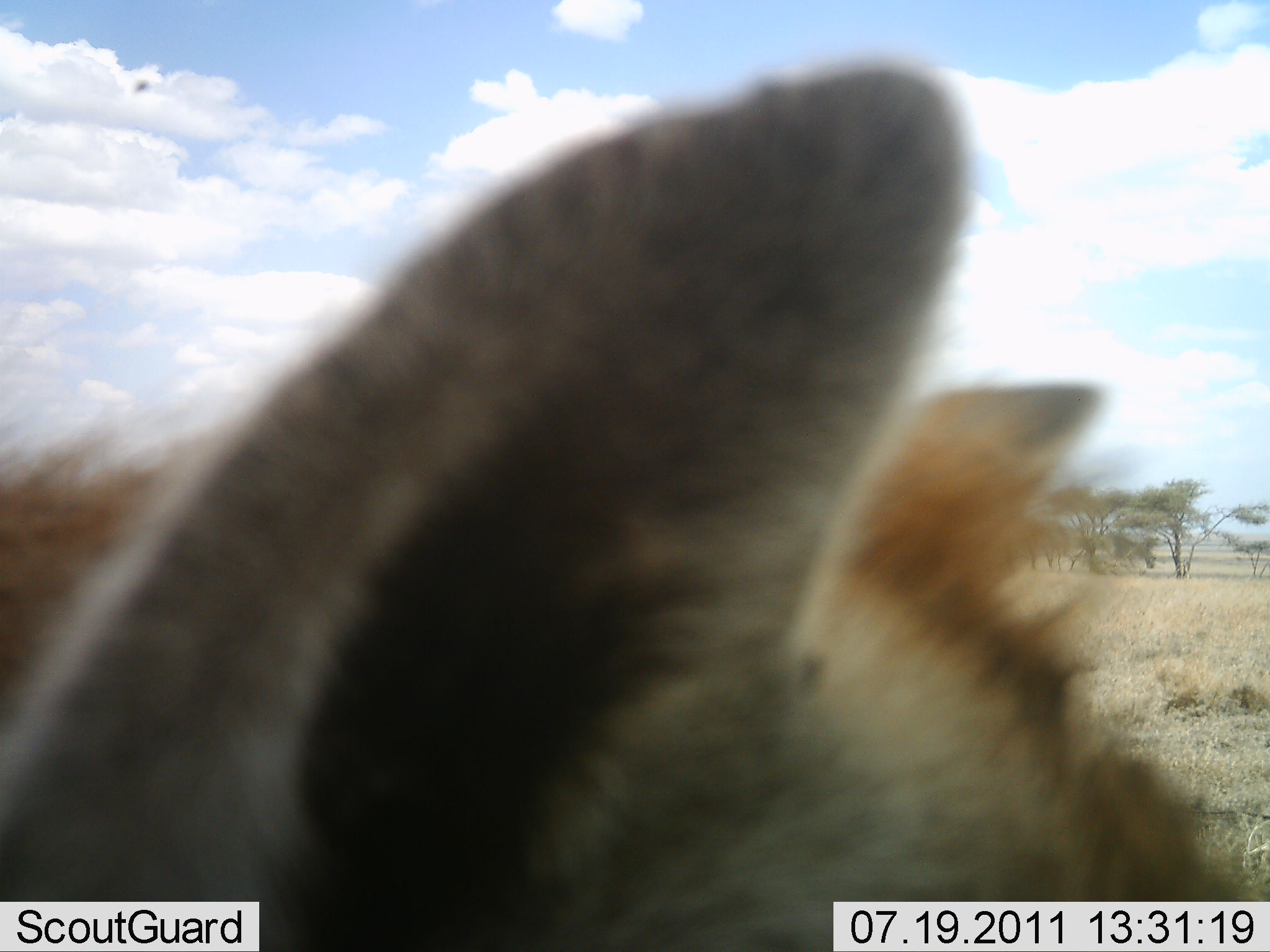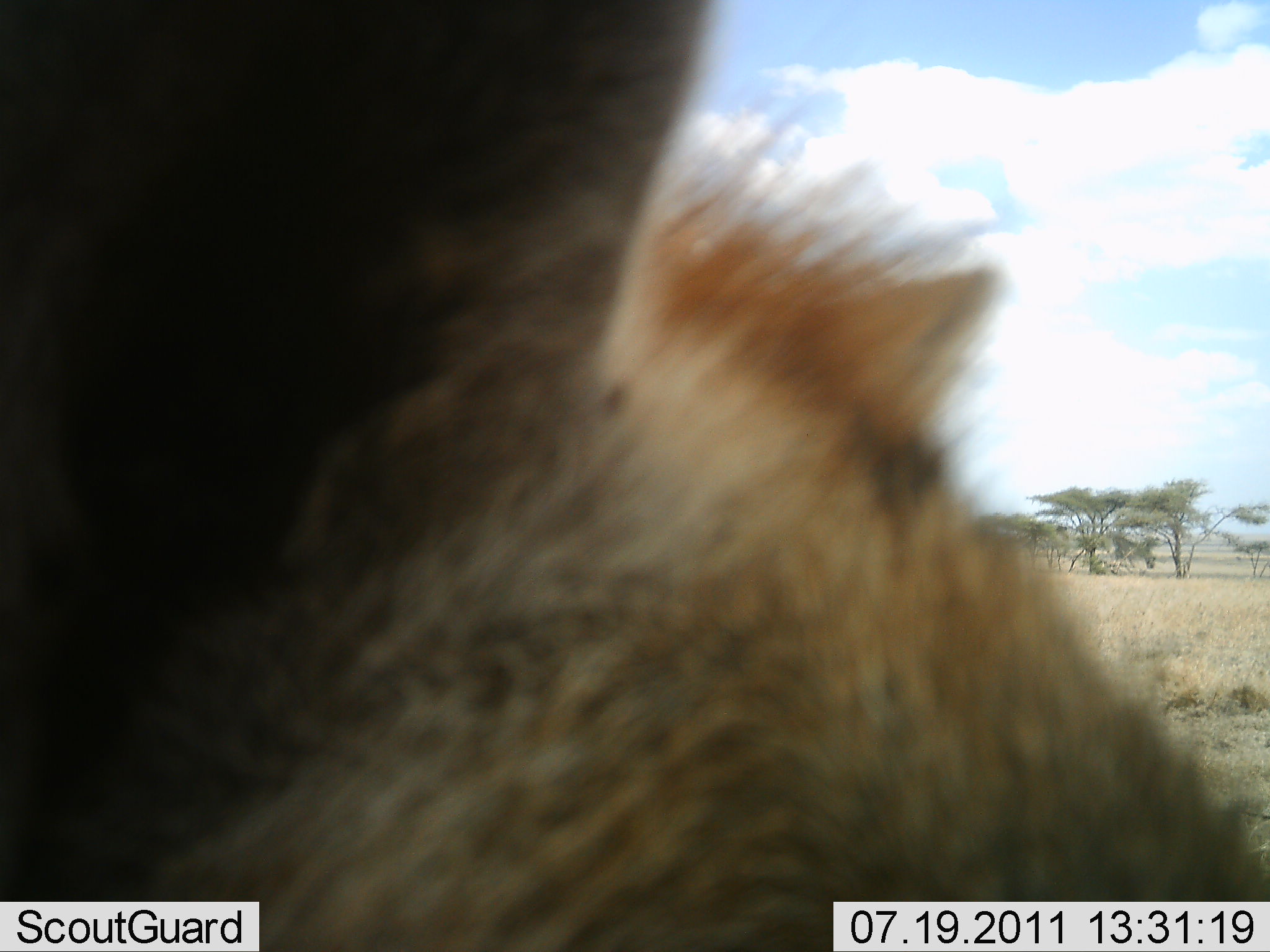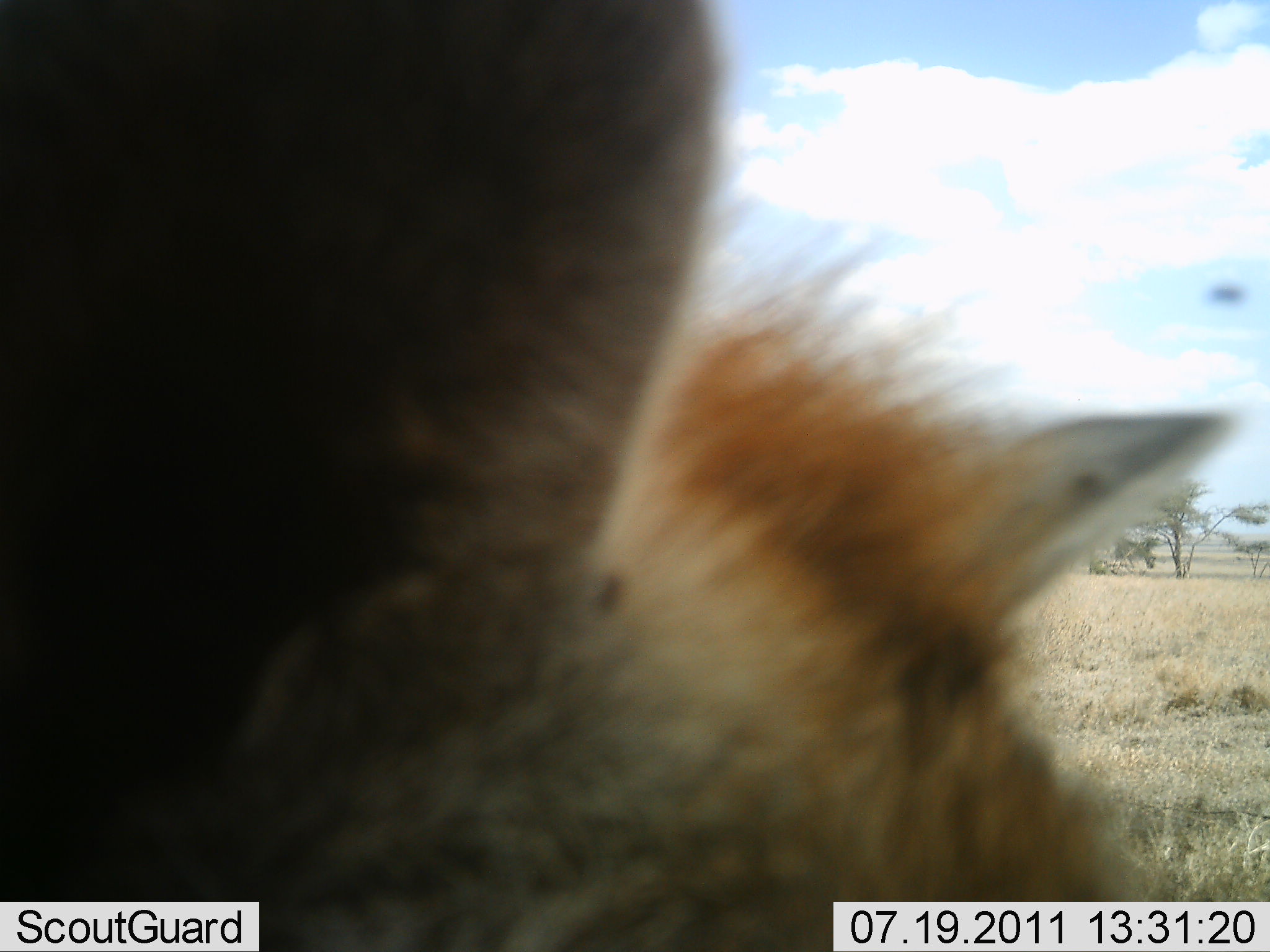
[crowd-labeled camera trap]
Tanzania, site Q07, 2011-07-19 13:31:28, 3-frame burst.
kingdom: Animalia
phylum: Chordata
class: Mammalia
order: Carnivora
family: Hyaenidae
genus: Crocuta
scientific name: Crocuta crocuta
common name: spotted hyena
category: hyenaspotted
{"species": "hyenaspotted (spotted hyena) (Crocuta crocuta)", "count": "1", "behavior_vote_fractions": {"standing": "91%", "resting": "0%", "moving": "9%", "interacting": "0%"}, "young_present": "0%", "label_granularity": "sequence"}